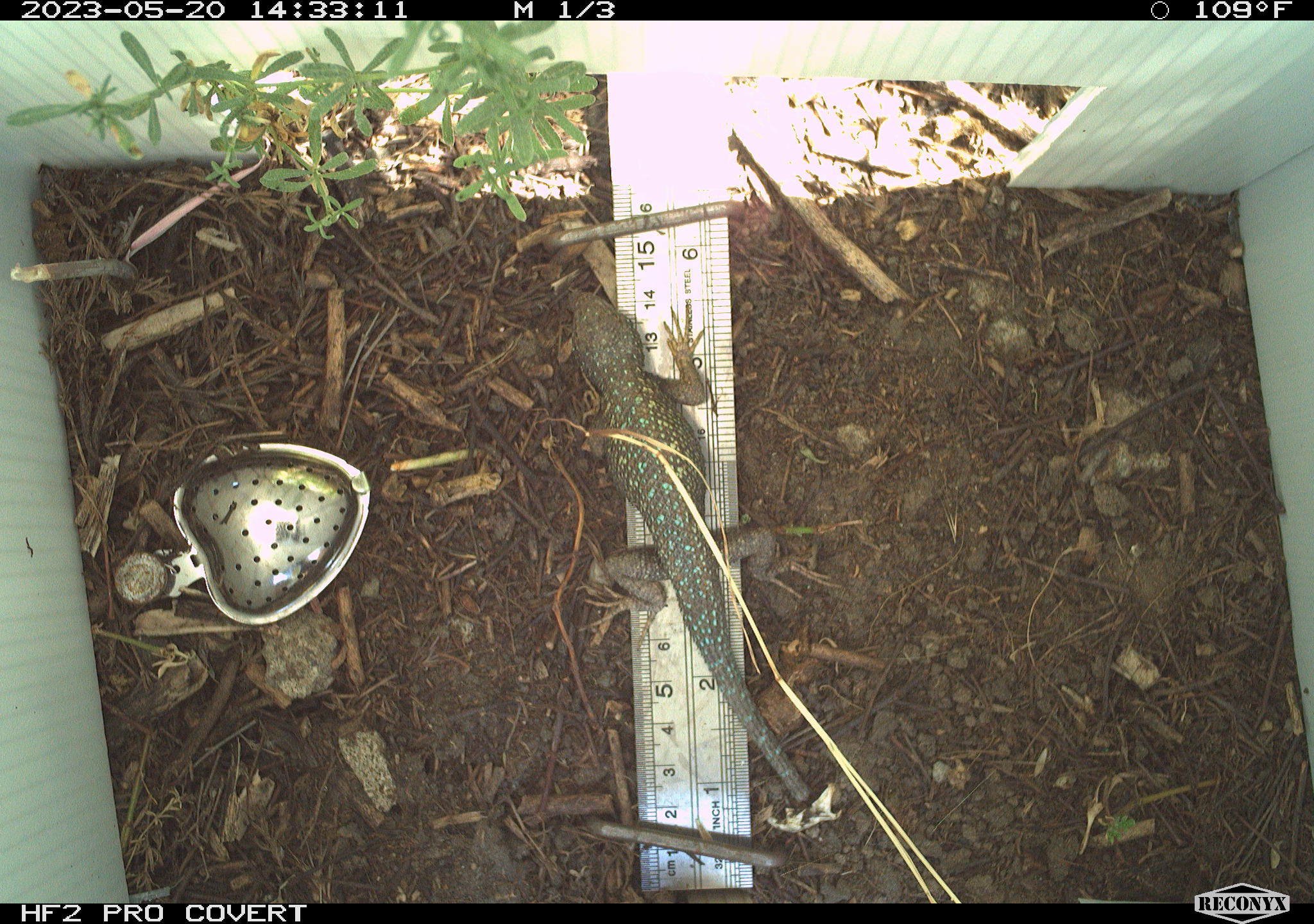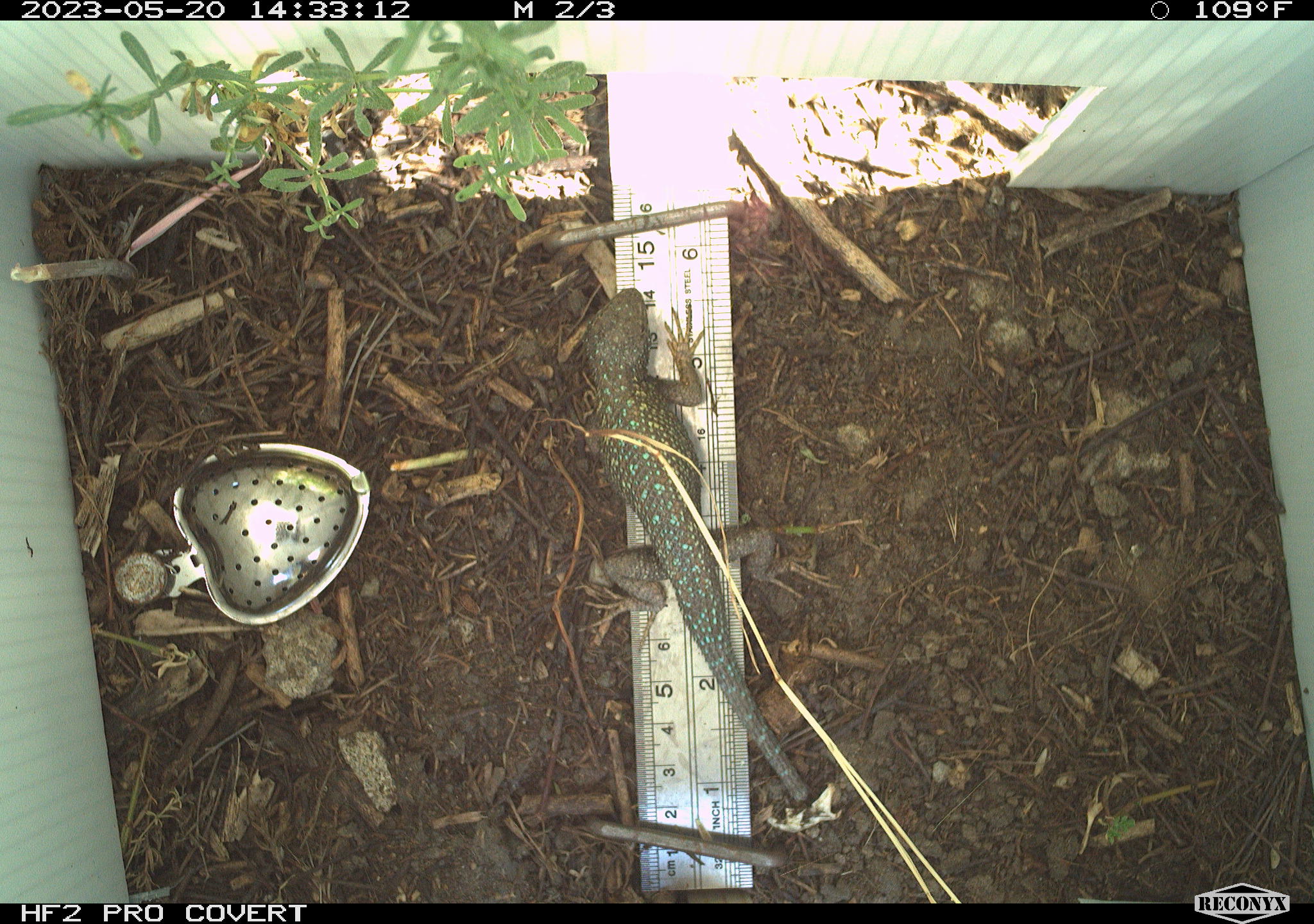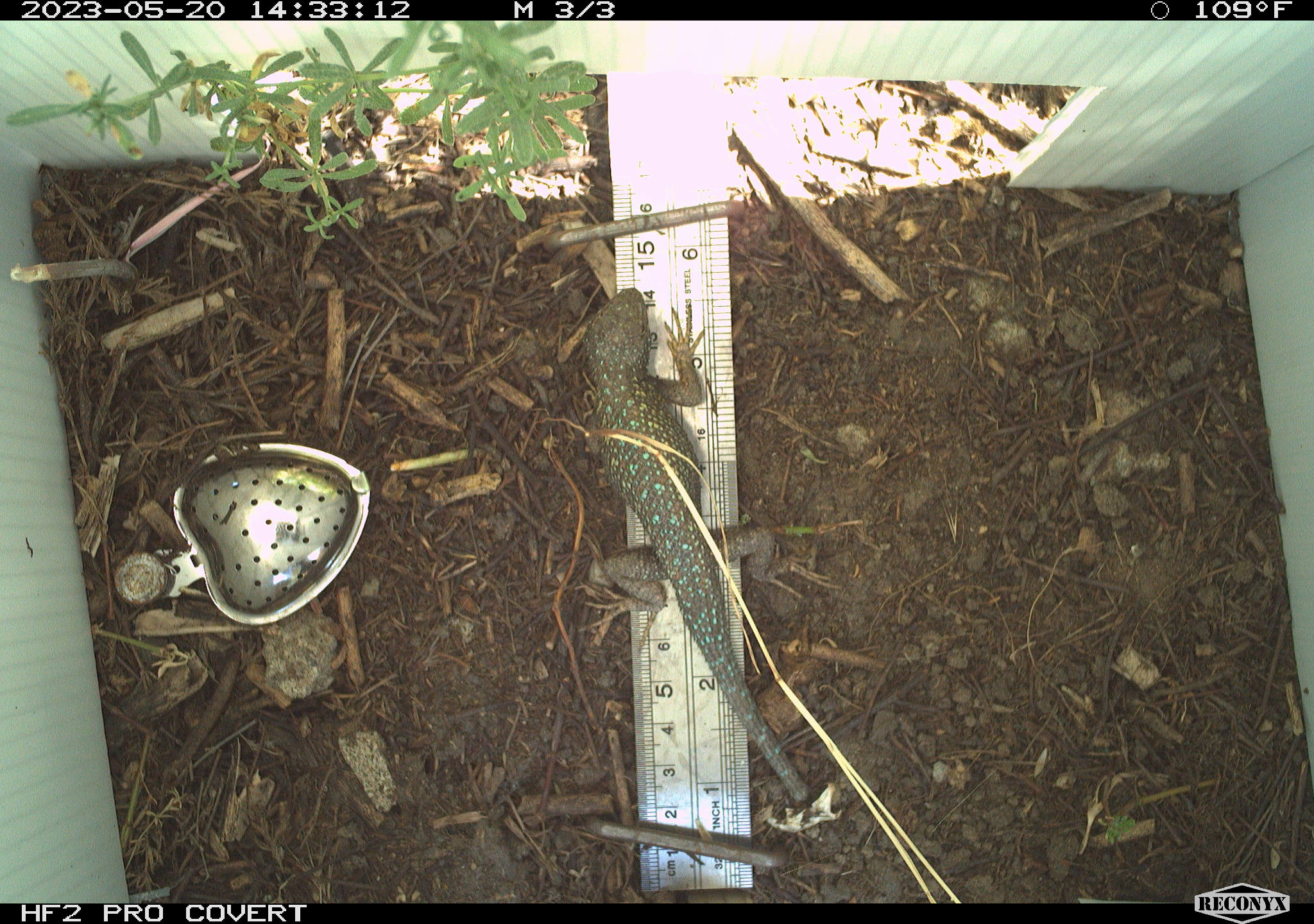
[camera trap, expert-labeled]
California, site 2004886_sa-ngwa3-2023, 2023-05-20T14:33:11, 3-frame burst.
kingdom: Animalia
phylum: Chordata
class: Reptilia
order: Squamata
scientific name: Squamata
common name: lizards and snakes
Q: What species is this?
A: Lizards and snakes (Squamata).